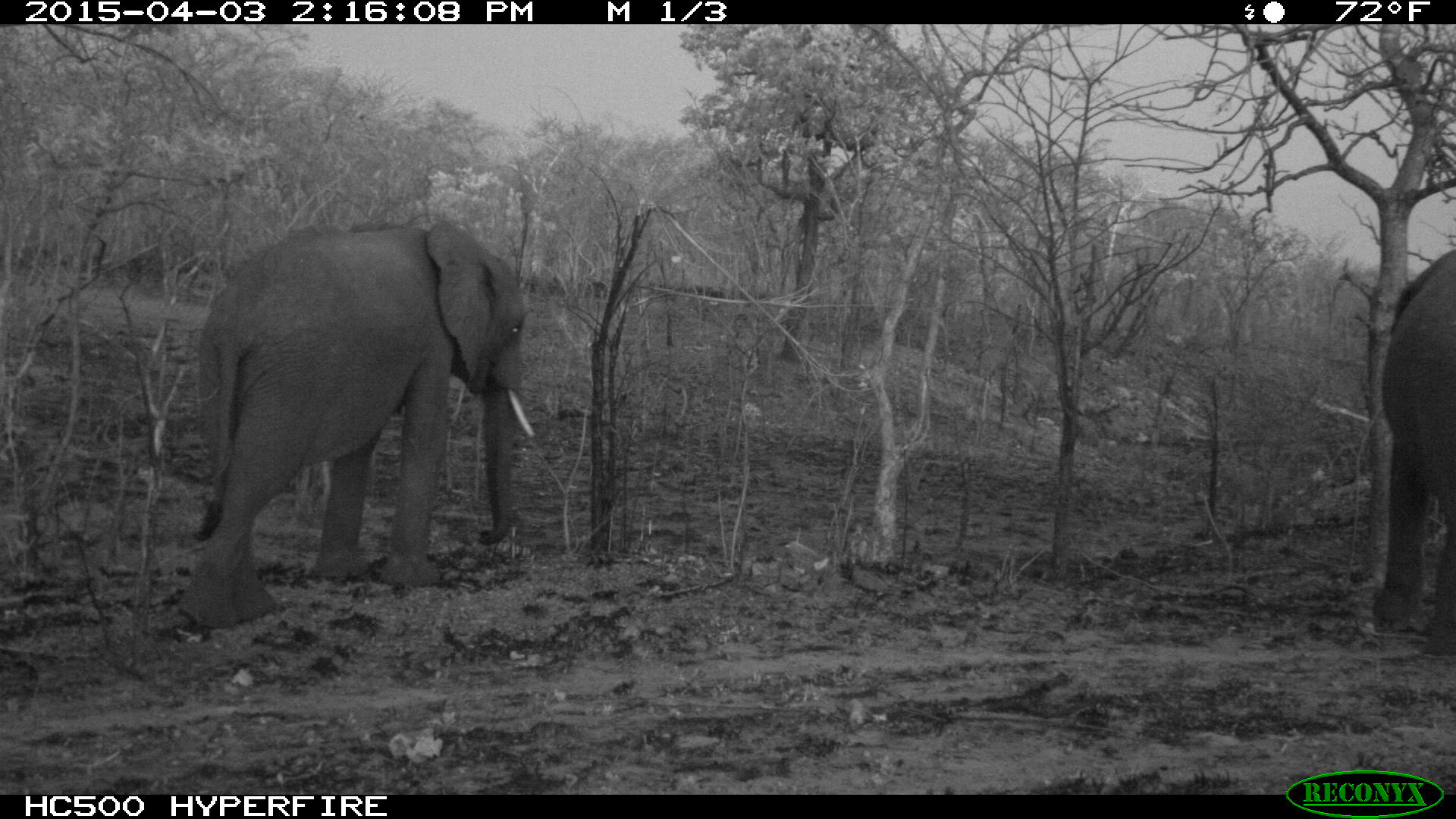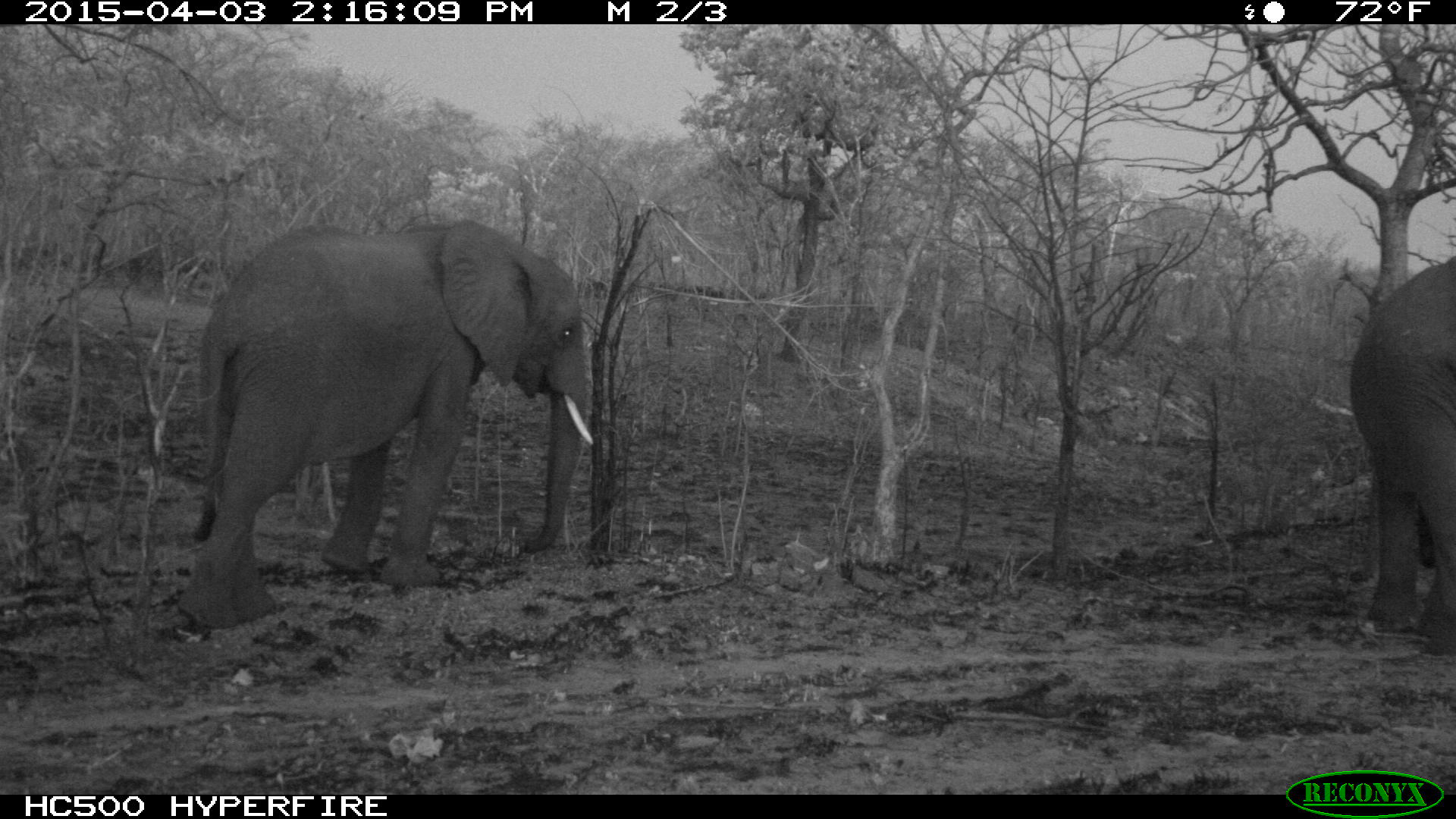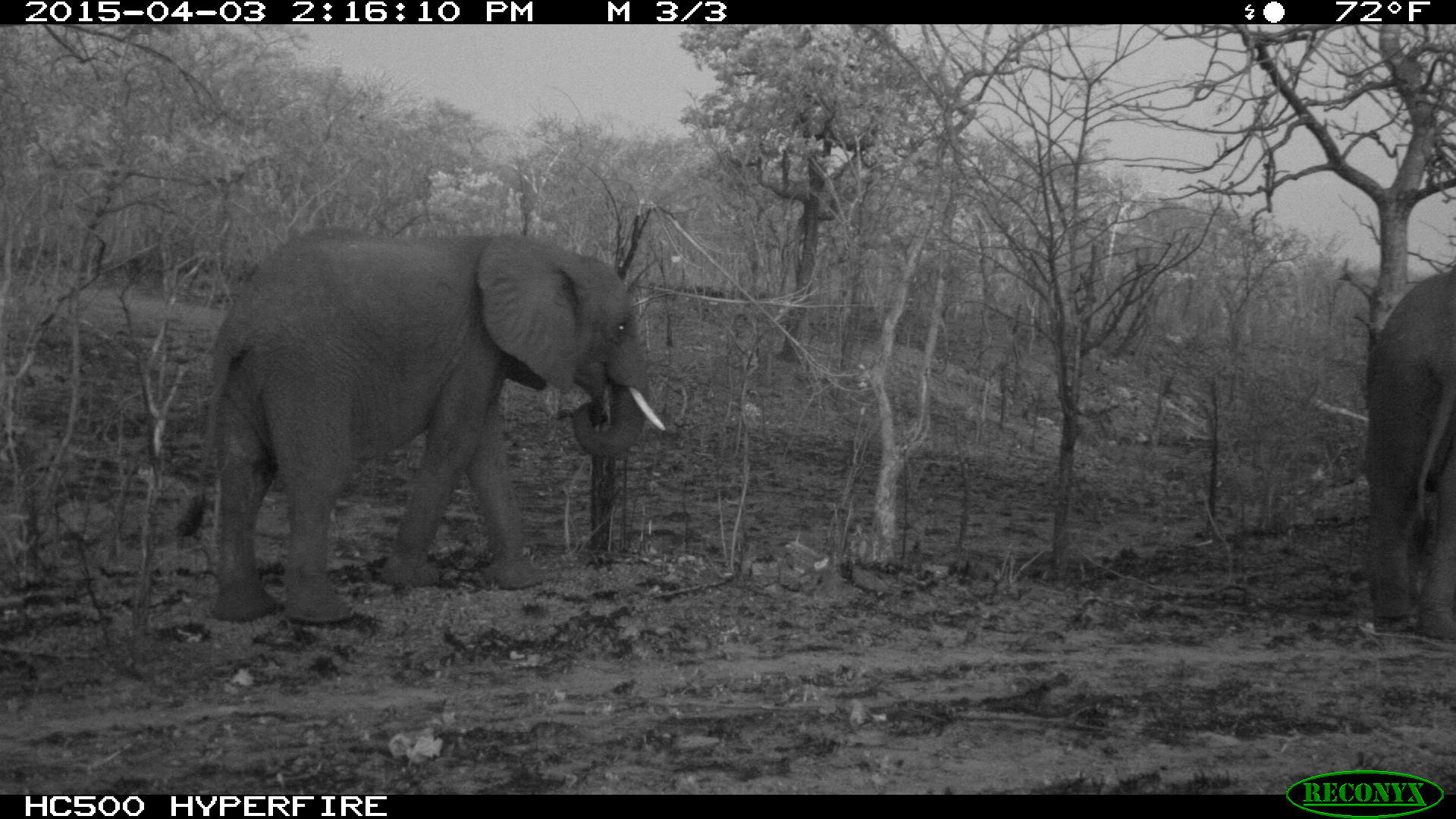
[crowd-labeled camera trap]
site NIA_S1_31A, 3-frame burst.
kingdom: Animalia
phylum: Chordata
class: Mammalia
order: Proboscidea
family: Elephantidae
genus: Loxodonta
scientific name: Loxodonta africana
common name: african bush elephant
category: elephant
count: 2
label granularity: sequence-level